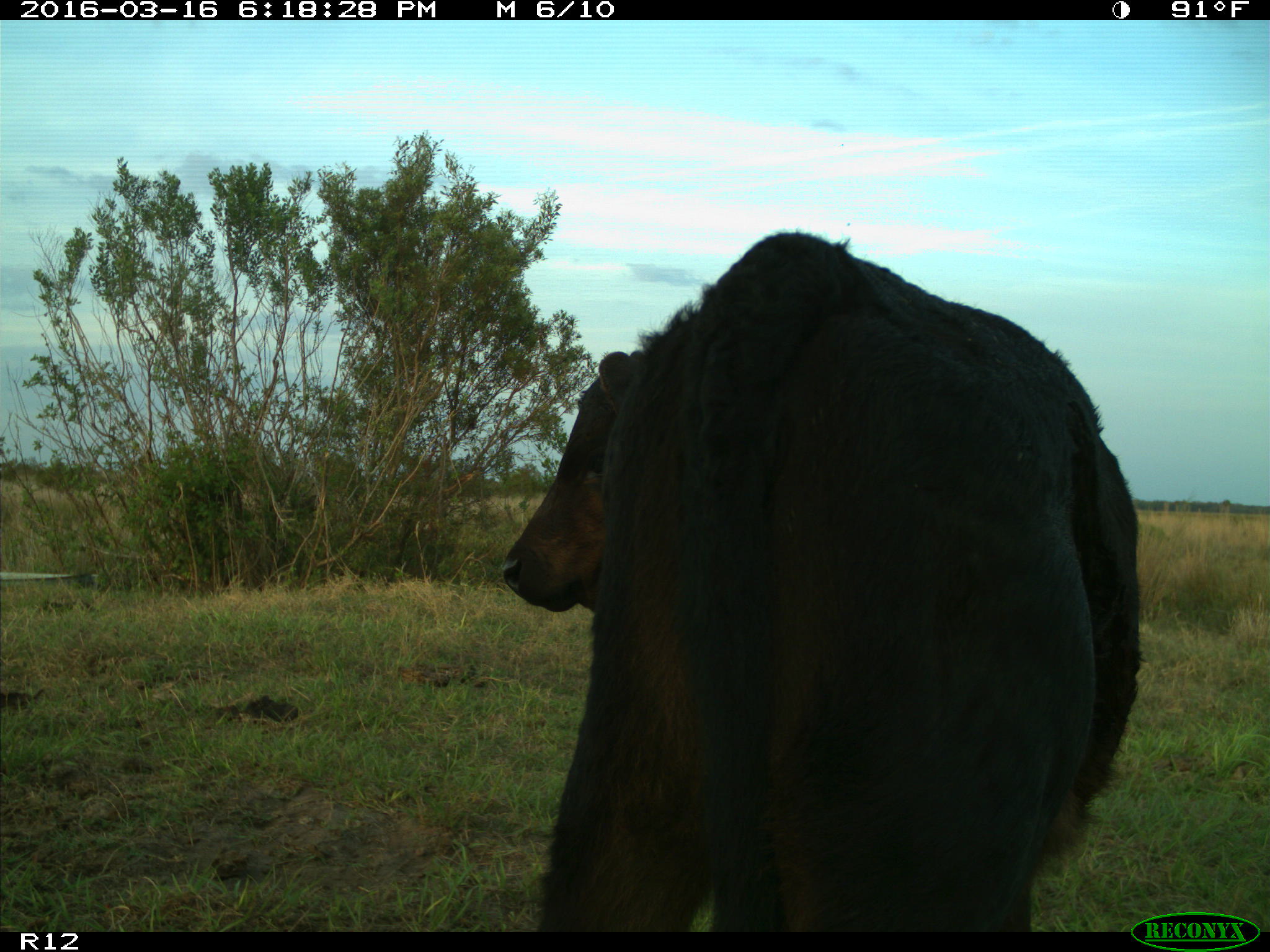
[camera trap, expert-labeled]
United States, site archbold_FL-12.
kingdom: Animalia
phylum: Chordata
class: Mammalia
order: Artiodactyla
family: Bovidae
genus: Bos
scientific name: Bos taurus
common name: domestic cow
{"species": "Bos taurus (domestic cow)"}